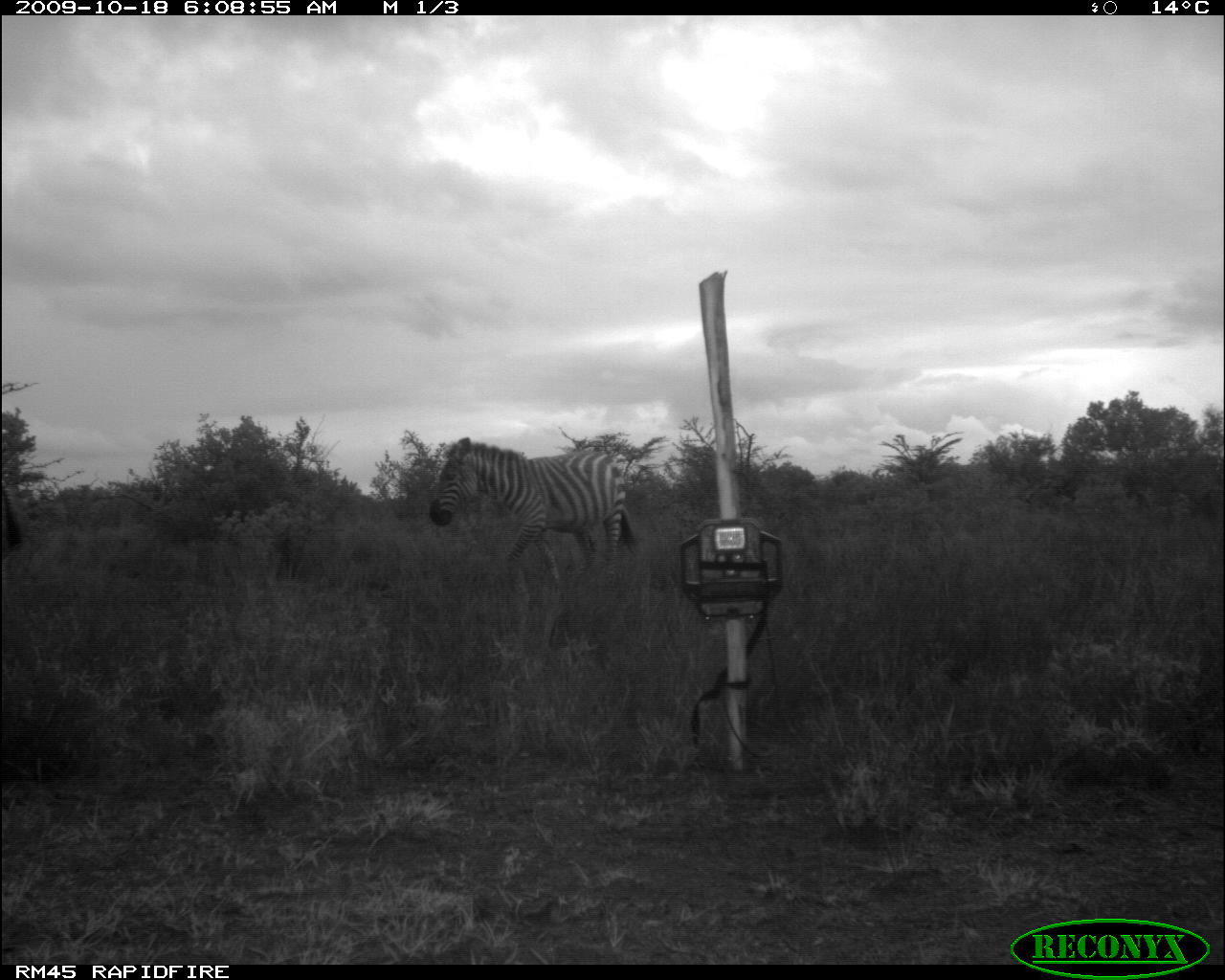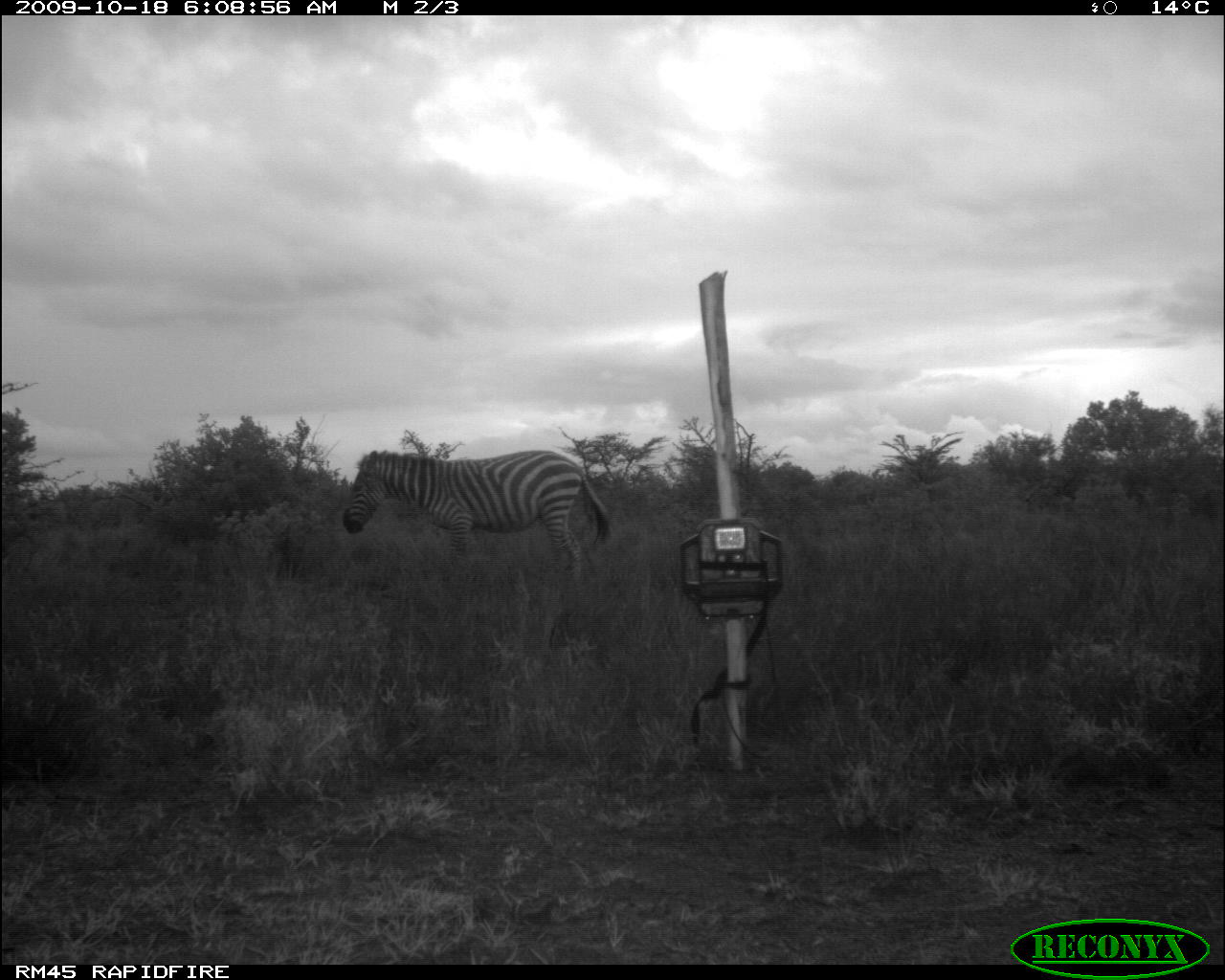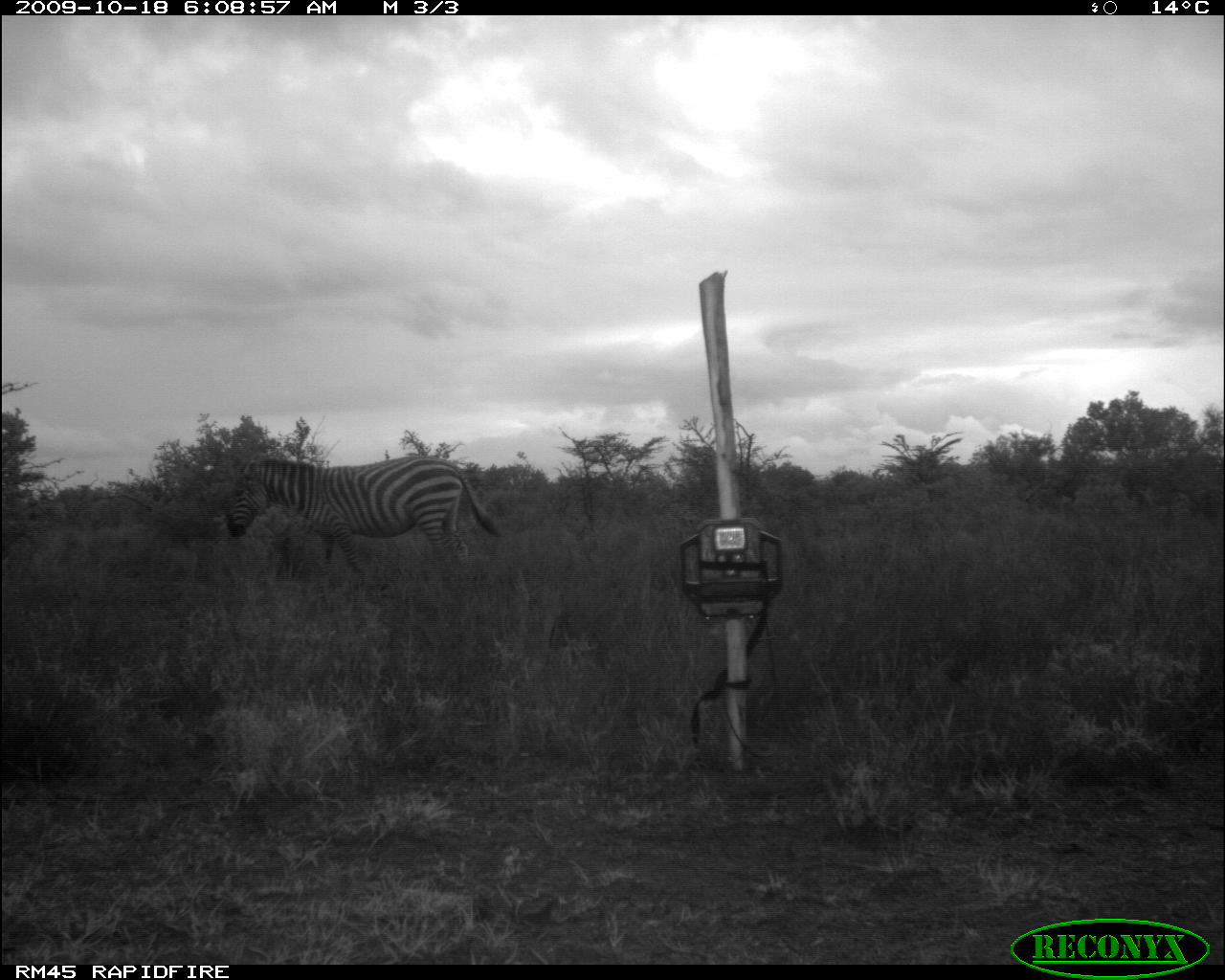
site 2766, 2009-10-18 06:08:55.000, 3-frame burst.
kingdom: Animalia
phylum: Chordata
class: Mammalia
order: Perissodactyla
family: Equidae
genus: Equus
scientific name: Equus quagga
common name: plains zebra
Equus quagga (plains zebra), count 2.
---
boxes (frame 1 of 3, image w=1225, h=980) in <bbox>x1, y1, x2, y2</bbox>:
equus quagga: <bbox>428, 435, 638, 591</bbox>; <bbox>3, 480, 28, 551</bbox>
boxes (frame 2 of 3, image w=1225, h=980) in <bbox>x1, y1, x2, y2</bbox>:
equus quagga: <bbox>341, 448, 611, 581</bbox>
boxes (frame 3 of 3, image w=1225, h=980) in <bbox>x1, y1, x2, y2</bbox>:
equus quagga: <bbox>223, 453, 500, 585</bbox>